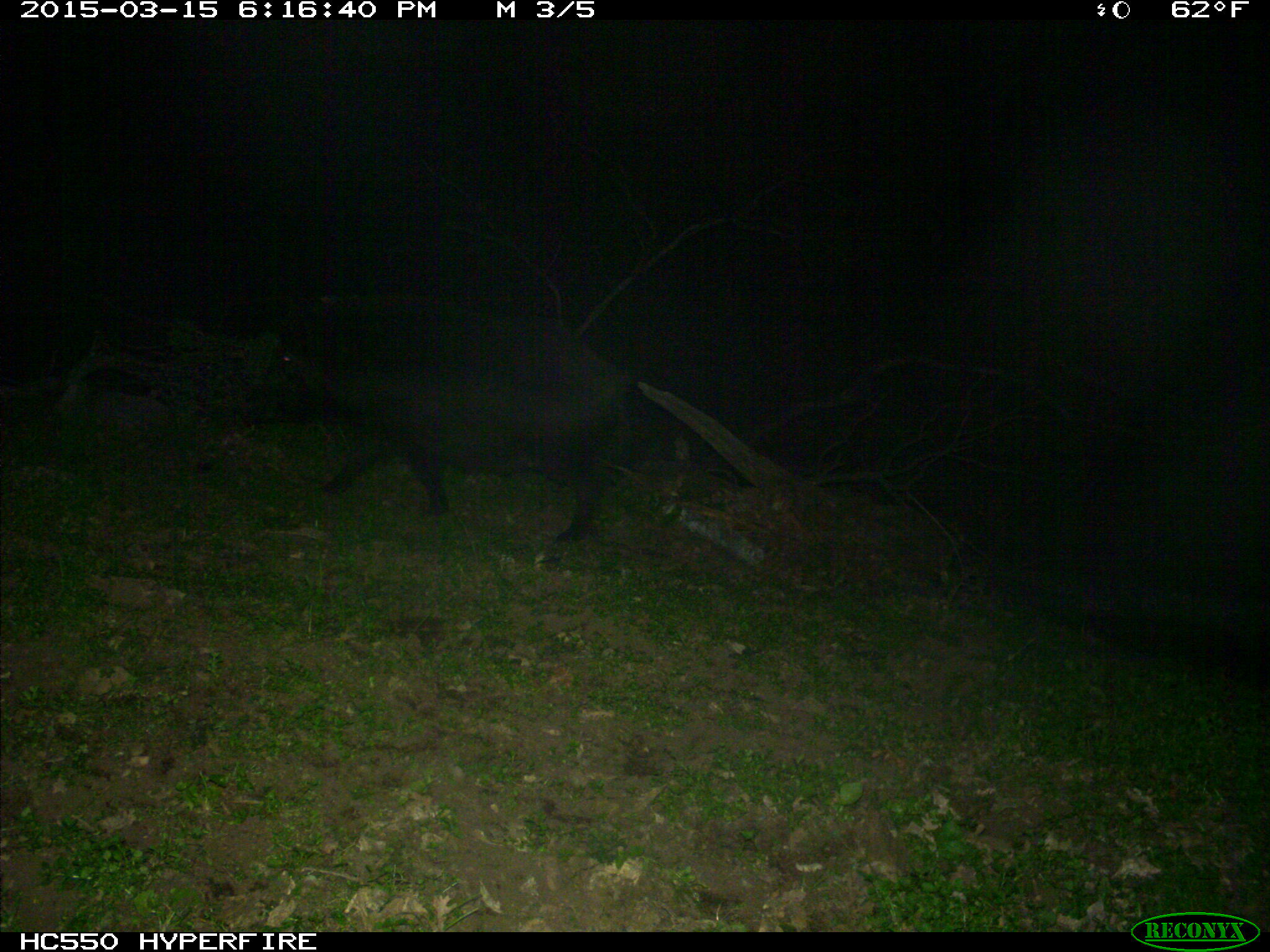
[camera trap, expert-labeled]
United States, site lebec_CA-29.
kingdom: Animalia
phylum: Chordata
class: Mammalia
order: Artiodactyla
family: Suidae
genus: Sus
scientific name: Sus scrofa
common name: wild boar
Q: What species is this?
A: Sus scrofa (wild boar).